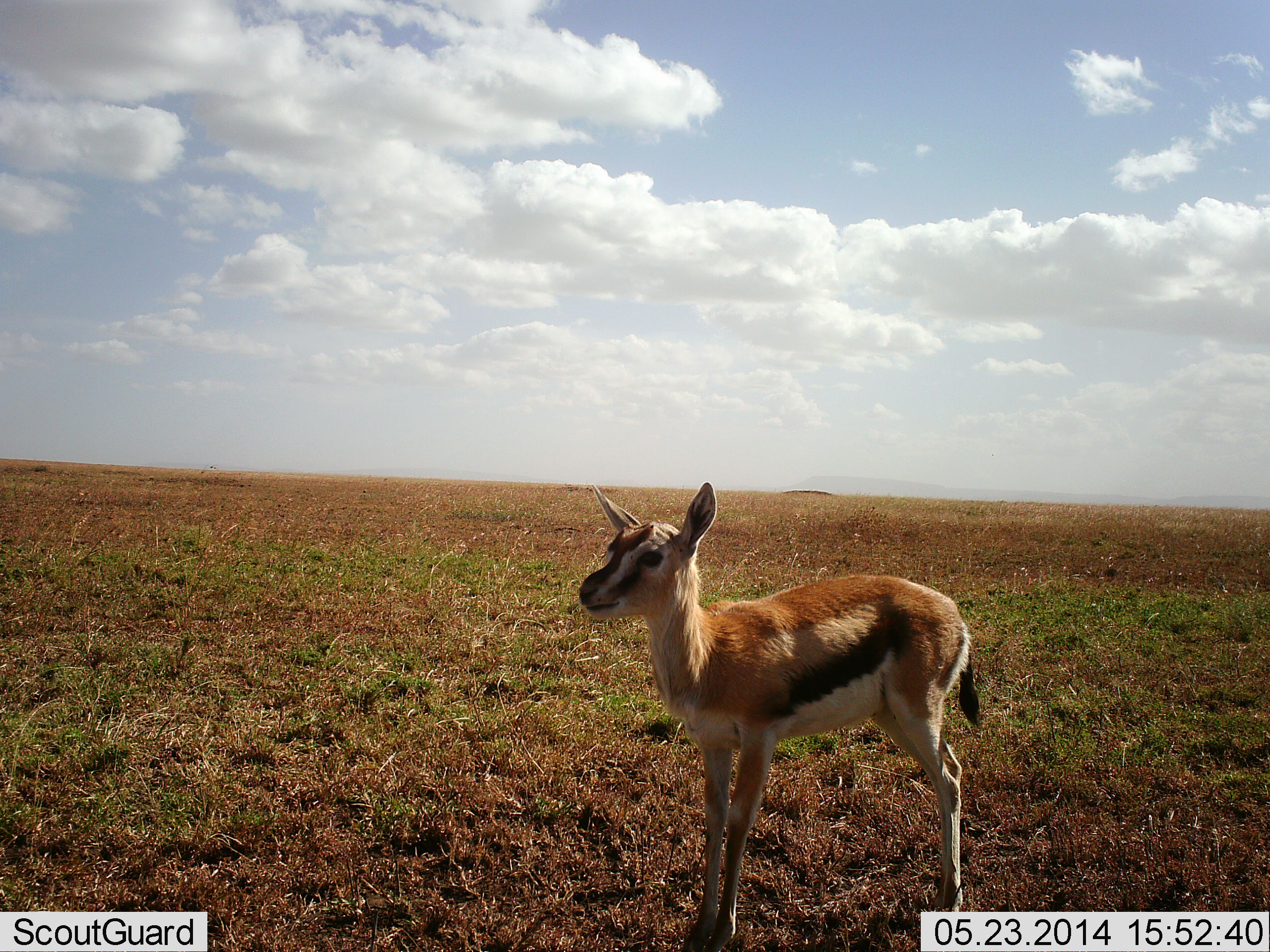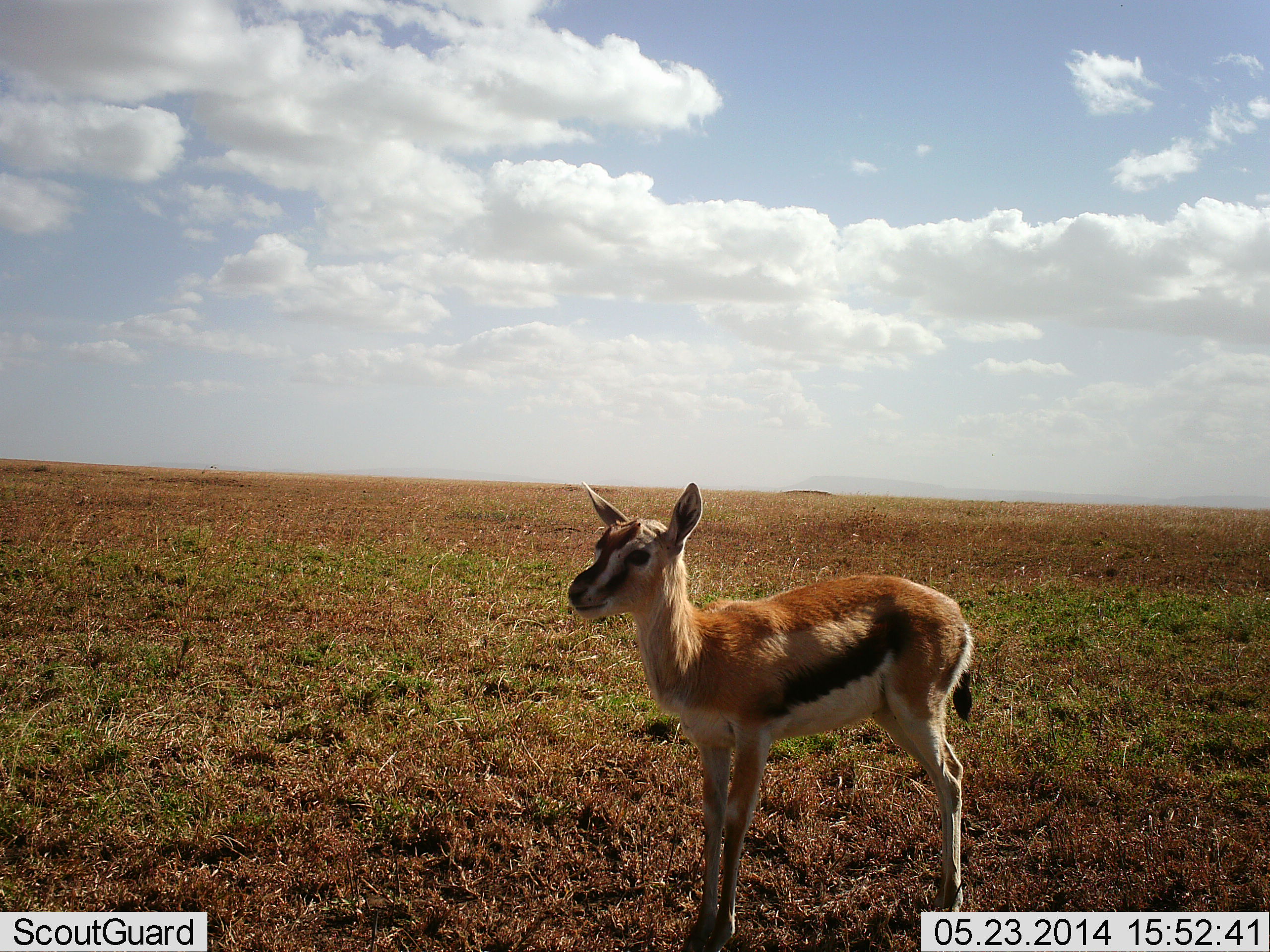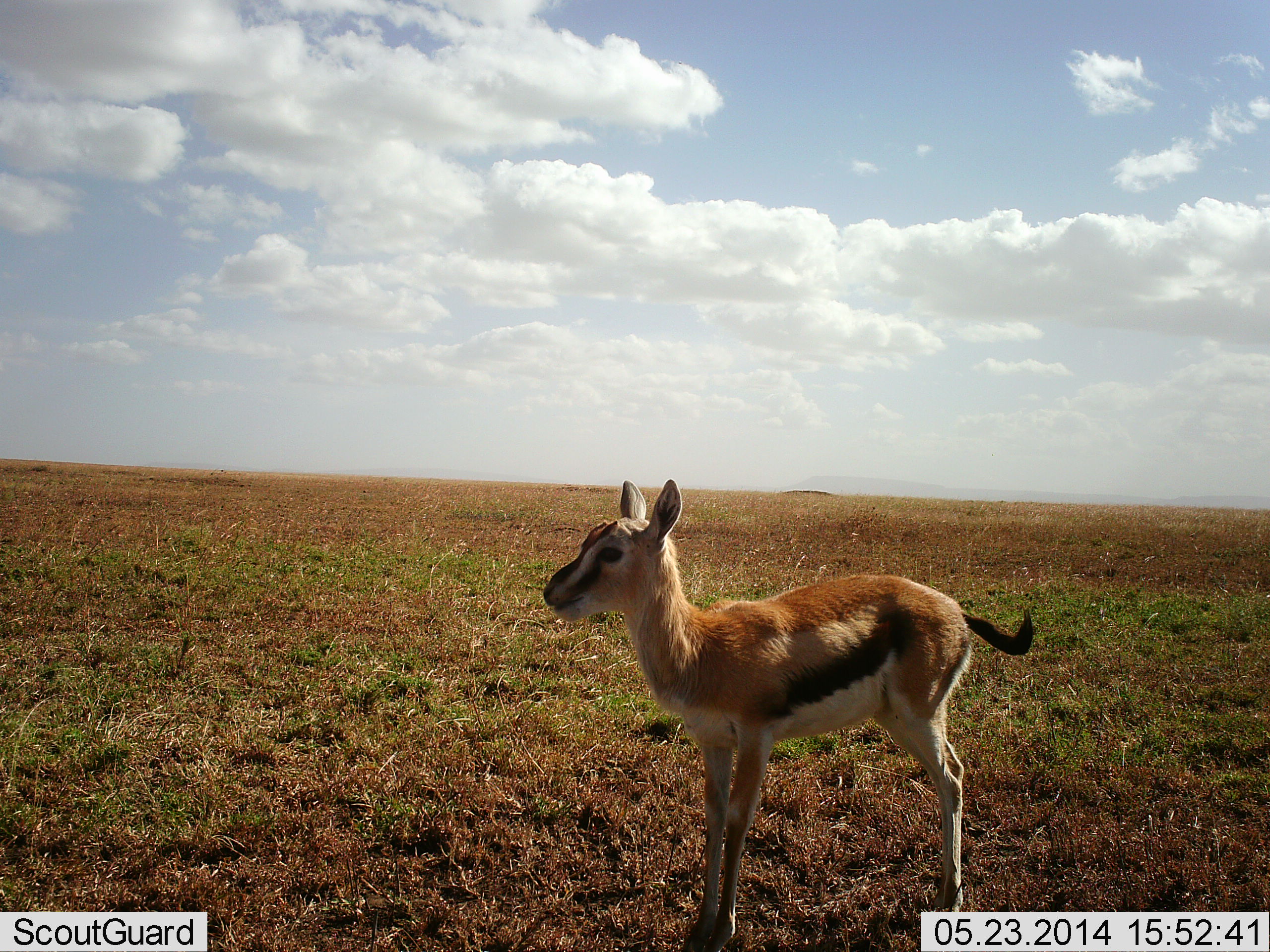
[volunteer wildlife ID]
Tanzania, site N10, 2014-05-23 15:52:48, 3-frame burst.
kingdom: Animalia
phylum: Chordata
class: Mammalia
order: Artiodactyla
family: Bovidae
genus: Eudorcas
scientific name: Eudorcas thomsonii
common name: thomson's gazelle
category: gazellethomsons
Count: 1.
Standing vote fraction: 100%.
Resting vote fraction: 0%.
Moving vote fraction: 0%.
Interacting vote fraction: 0%.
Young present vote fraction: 50%.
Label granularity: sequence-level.